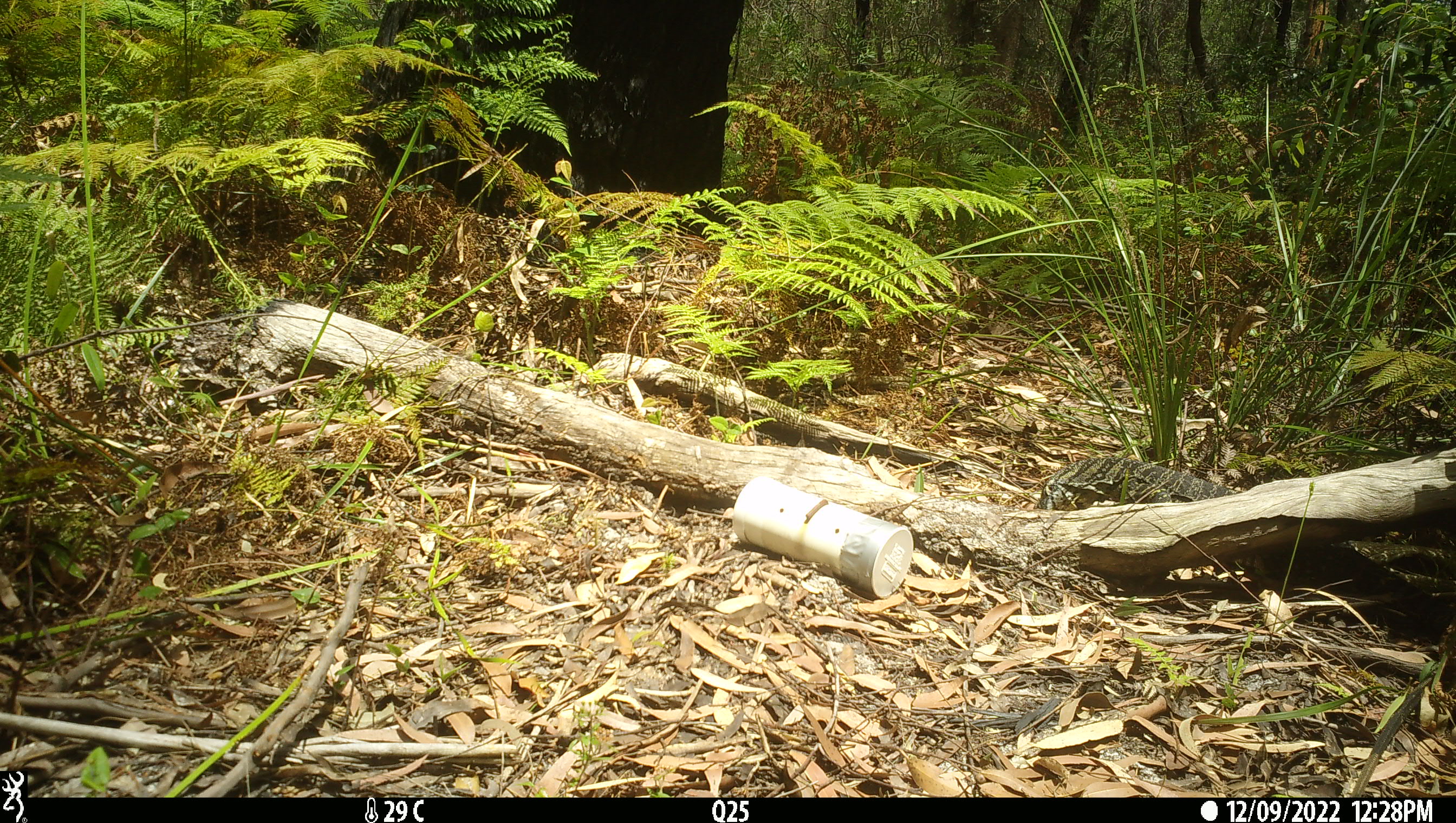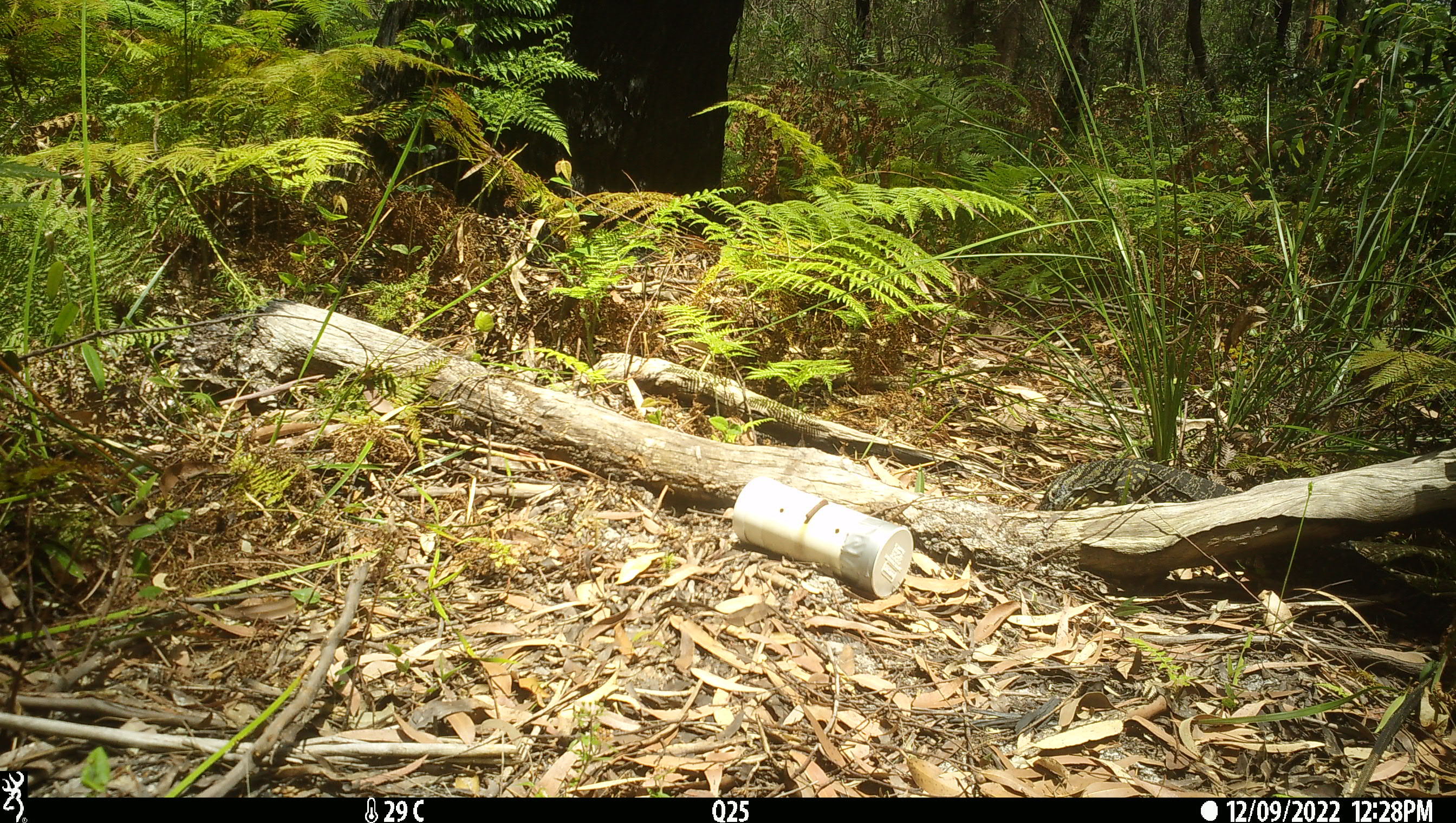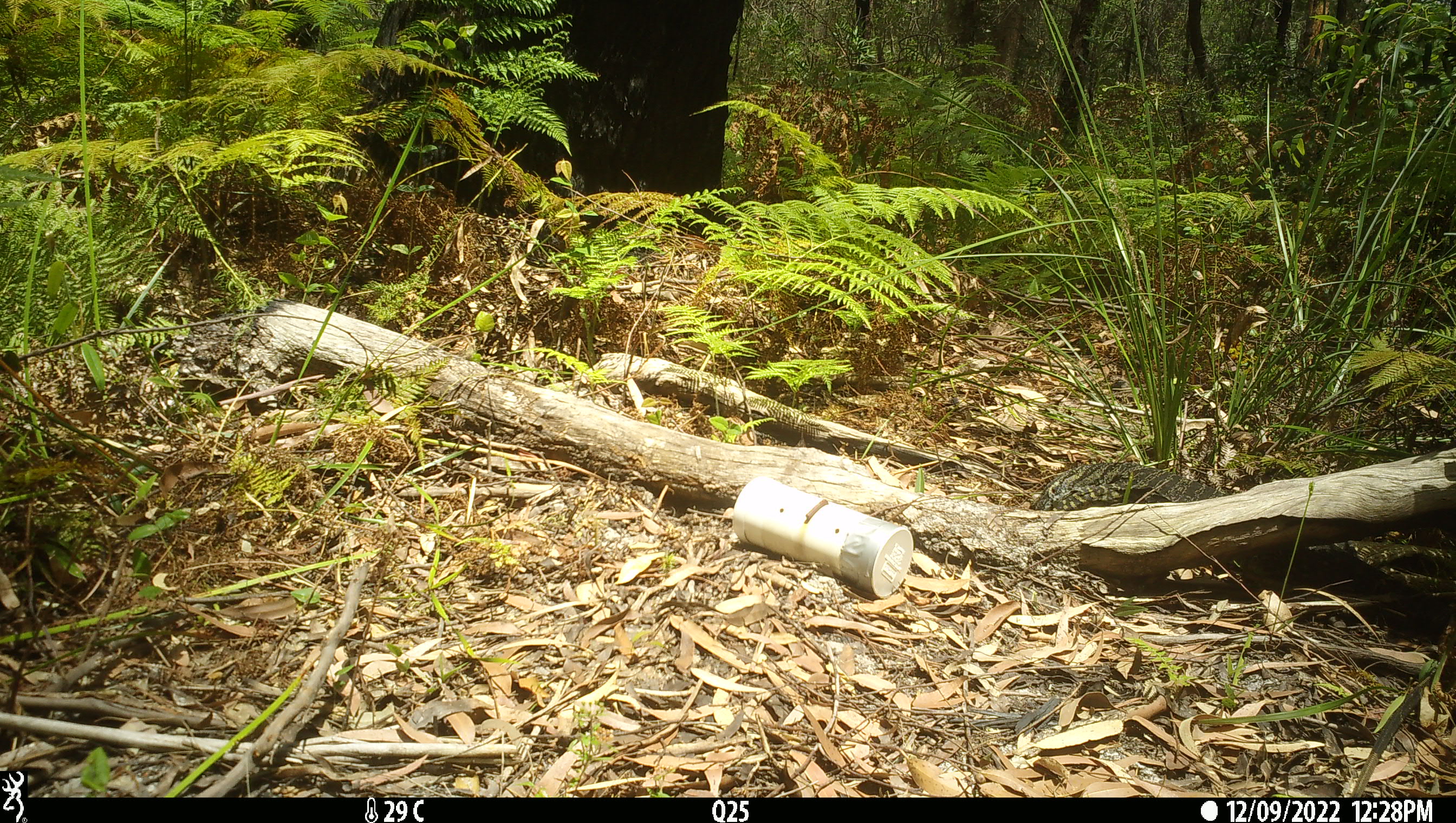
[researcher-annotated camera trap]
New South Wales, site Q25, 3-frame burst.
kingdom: Animalia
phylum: Chordata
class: Reptilia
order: Squamata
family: Varanidae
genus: Varanus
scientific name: Varanus varius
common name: lace monitor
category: goanna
Goanna (lace monitor) (Varanus varius).